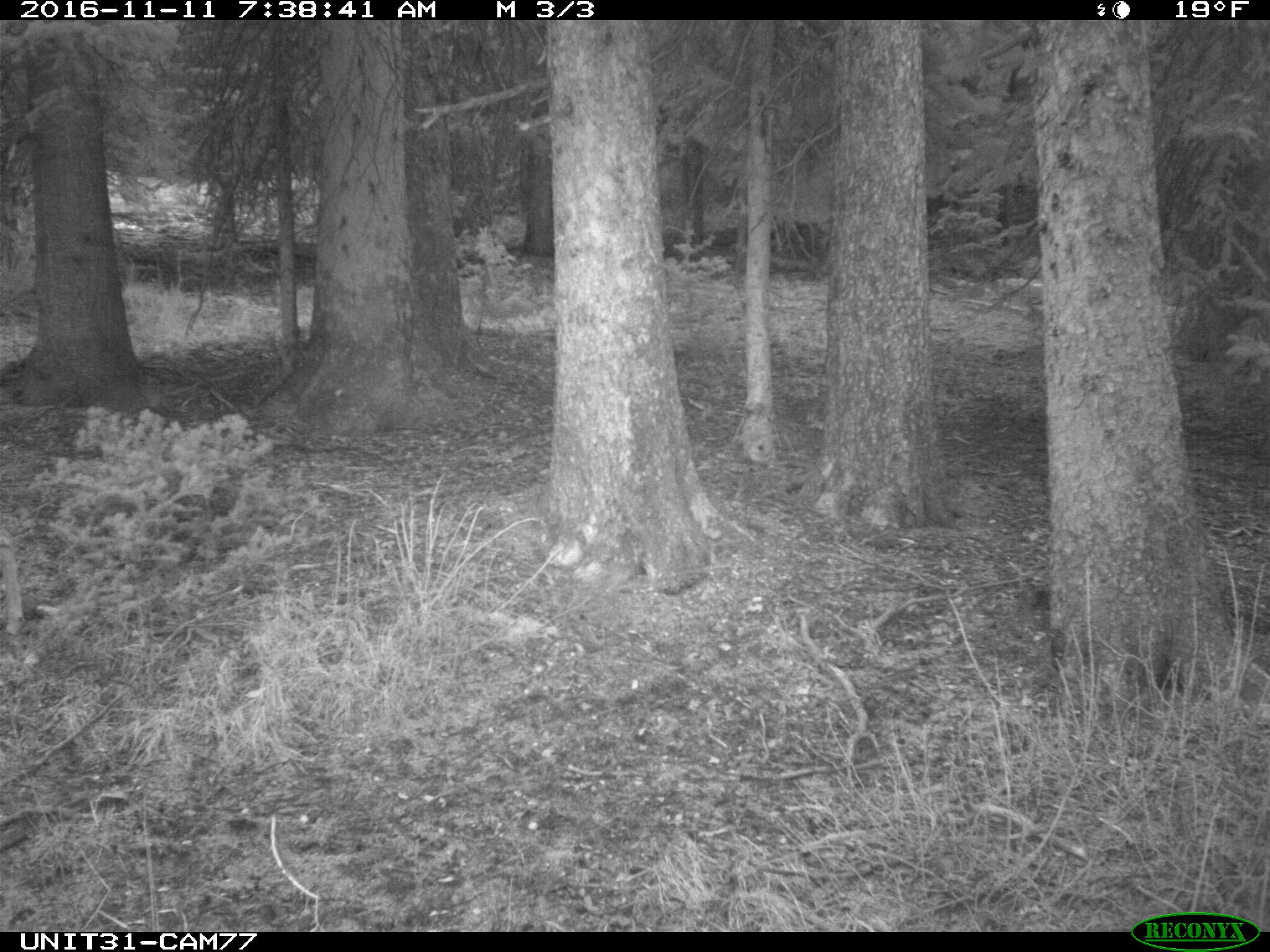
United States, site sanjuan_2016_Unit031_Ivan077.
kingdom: Animalia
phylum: Chordata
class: Mammalia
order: Artiodactyla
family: Cervidae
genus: Odocoileus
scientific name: Odocoileus hemionus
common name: mule deer